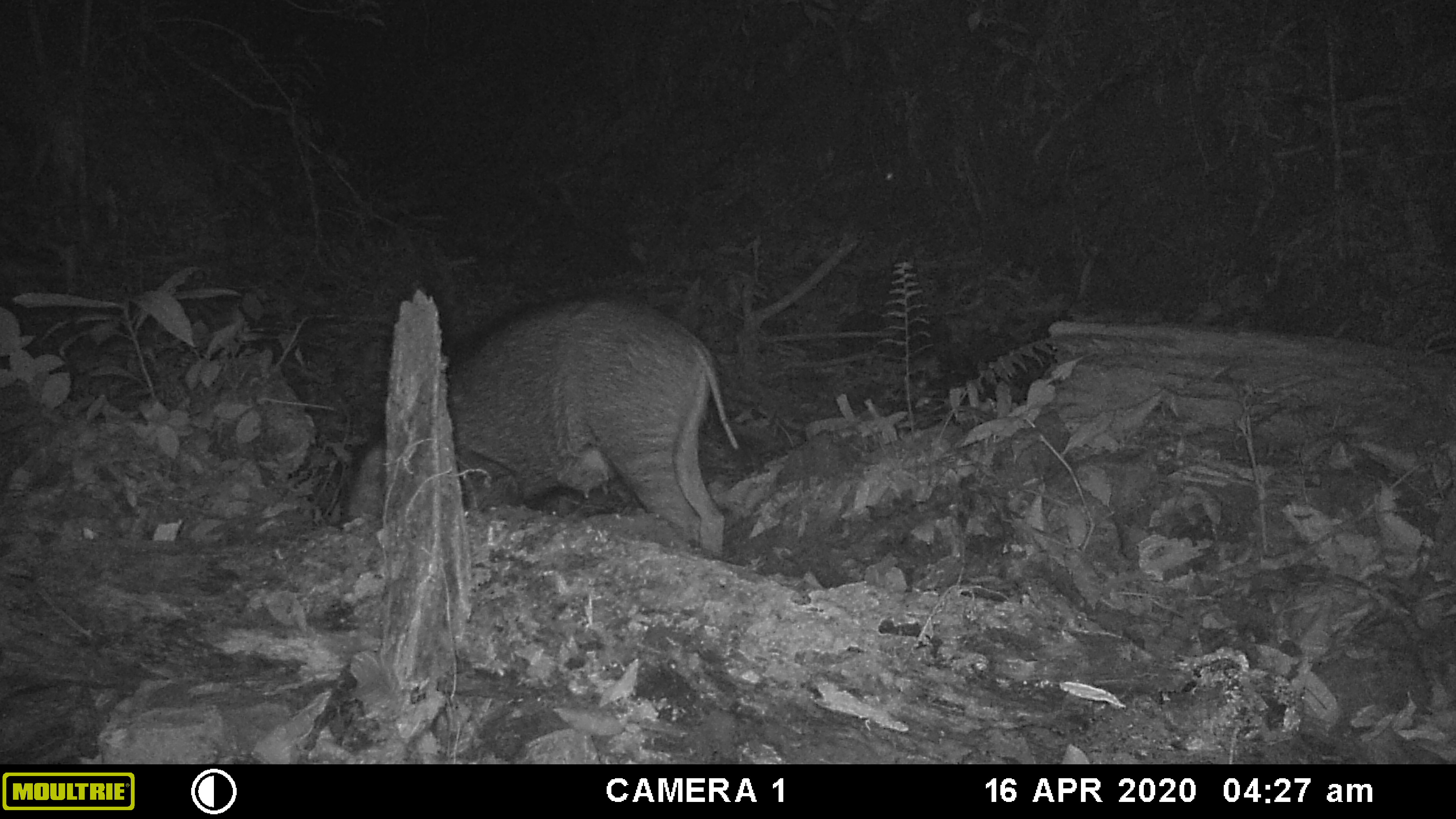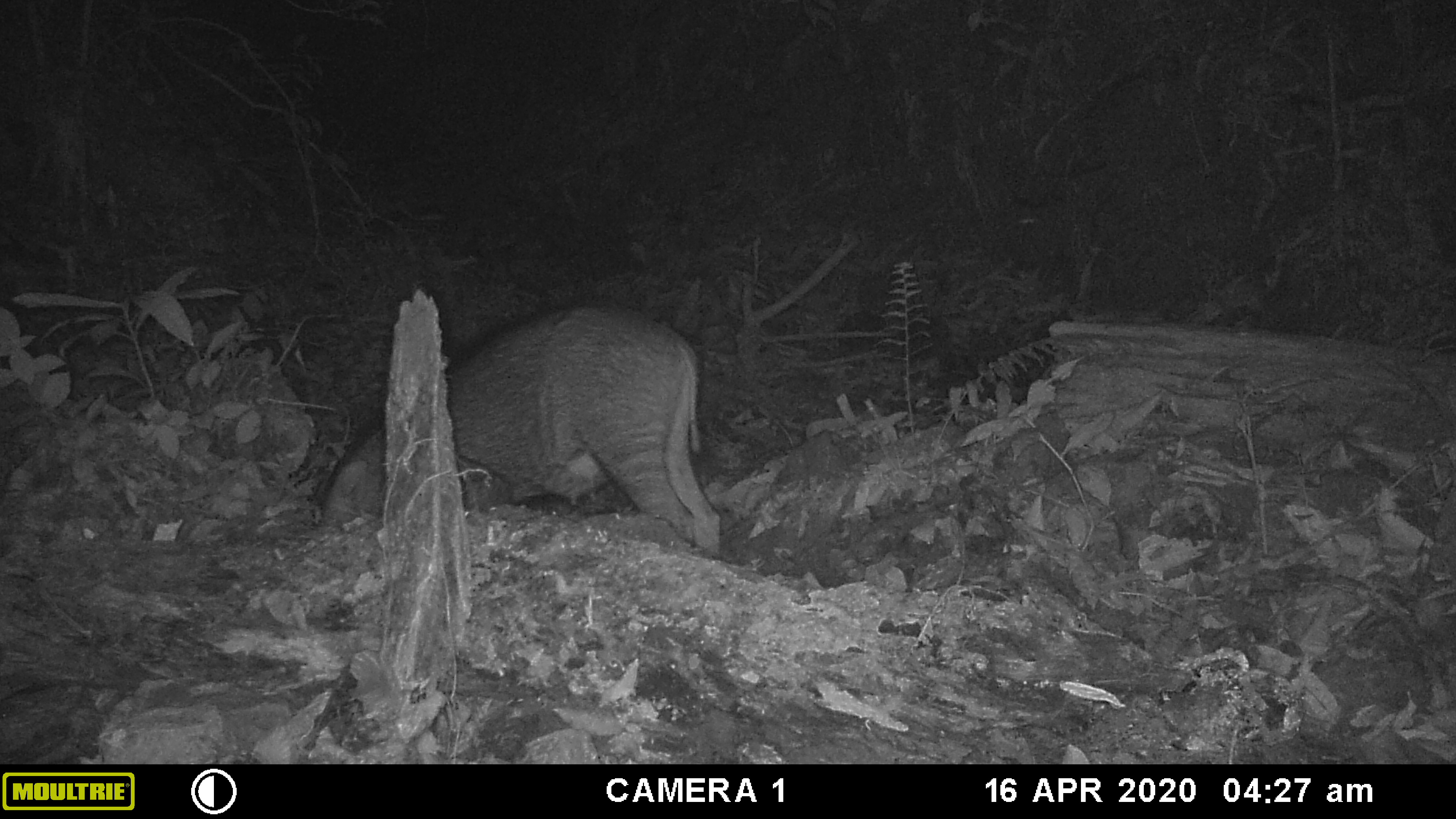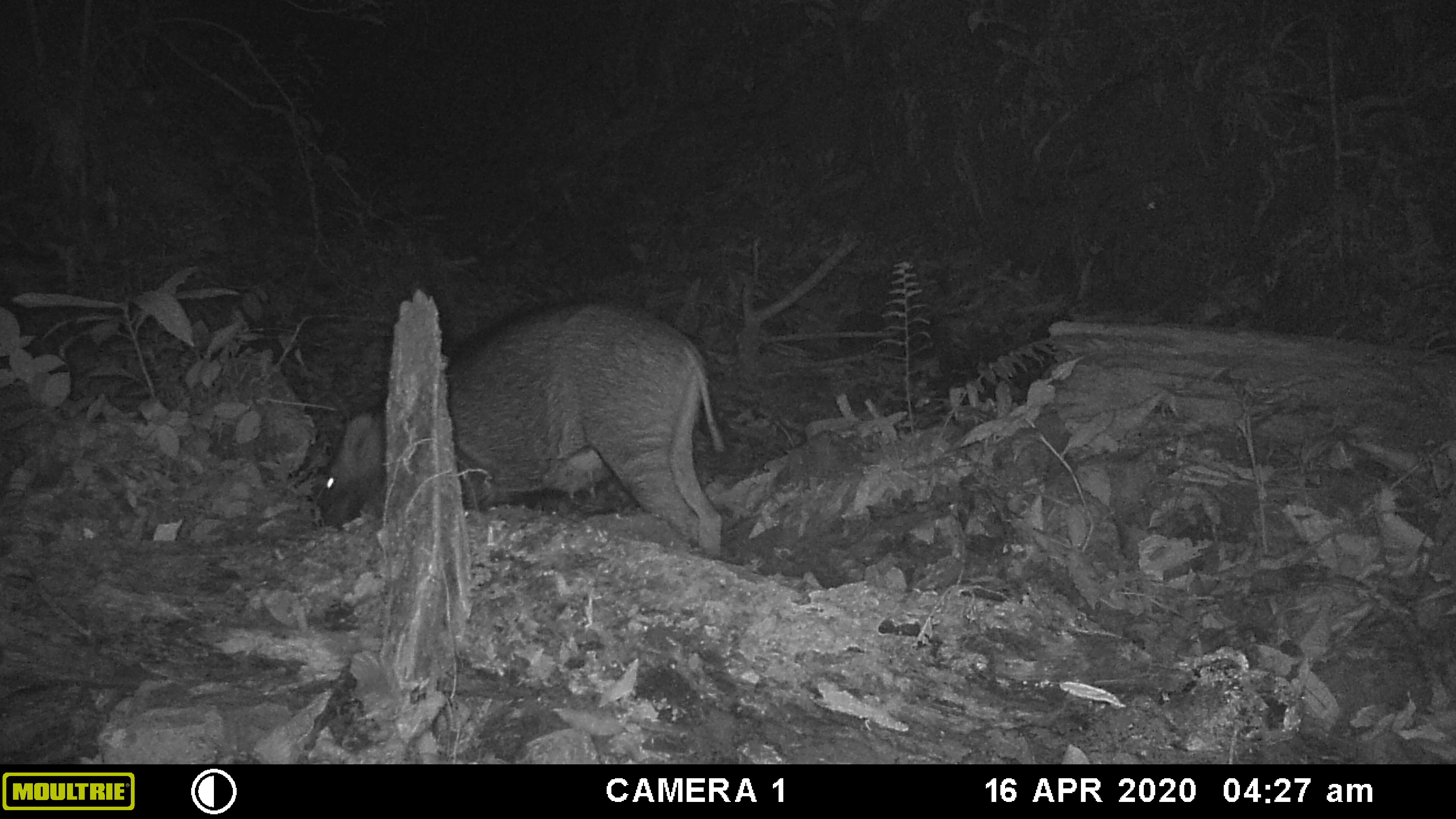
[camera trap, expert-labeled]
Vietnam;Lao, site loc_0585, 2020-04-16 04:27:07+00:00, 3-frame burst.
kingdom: Animalia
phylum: Chordata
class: Mammalia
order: Artiodactyla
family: Suidae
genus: Sus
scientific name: Sus scrofa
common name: eurasian wild pig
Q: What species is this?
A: Eurasian wild pig (Sus scrofa).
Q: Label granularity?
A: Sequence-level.